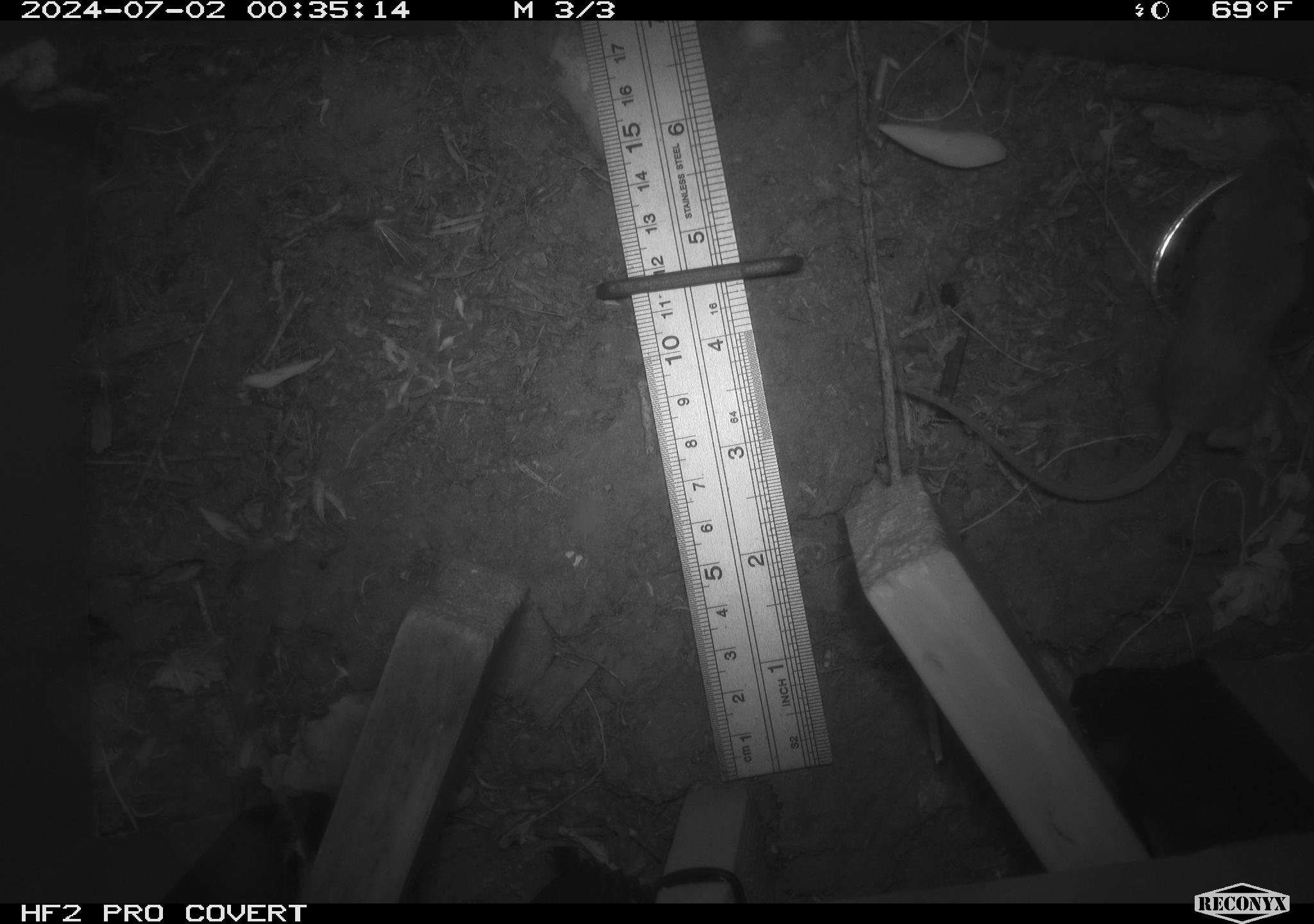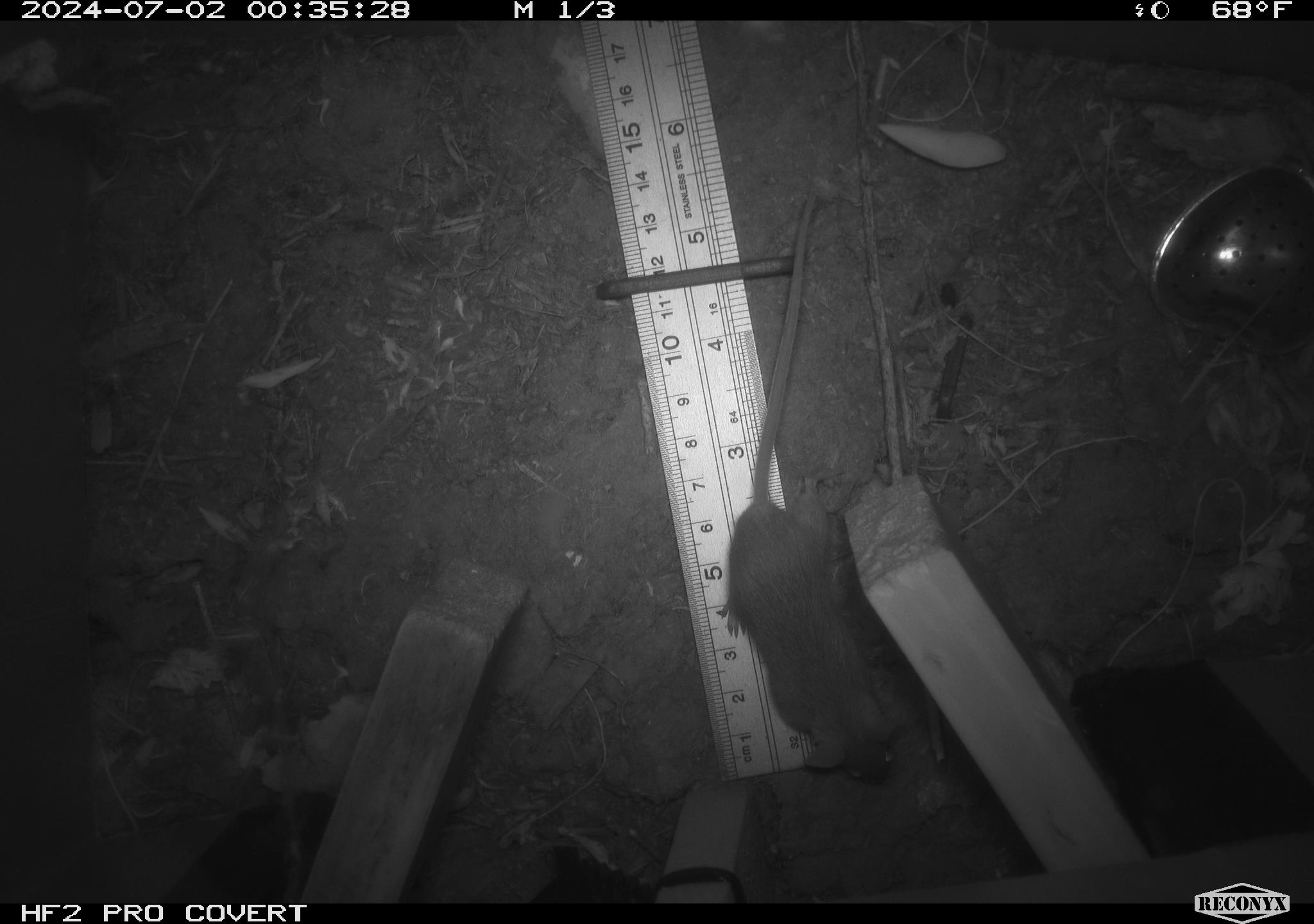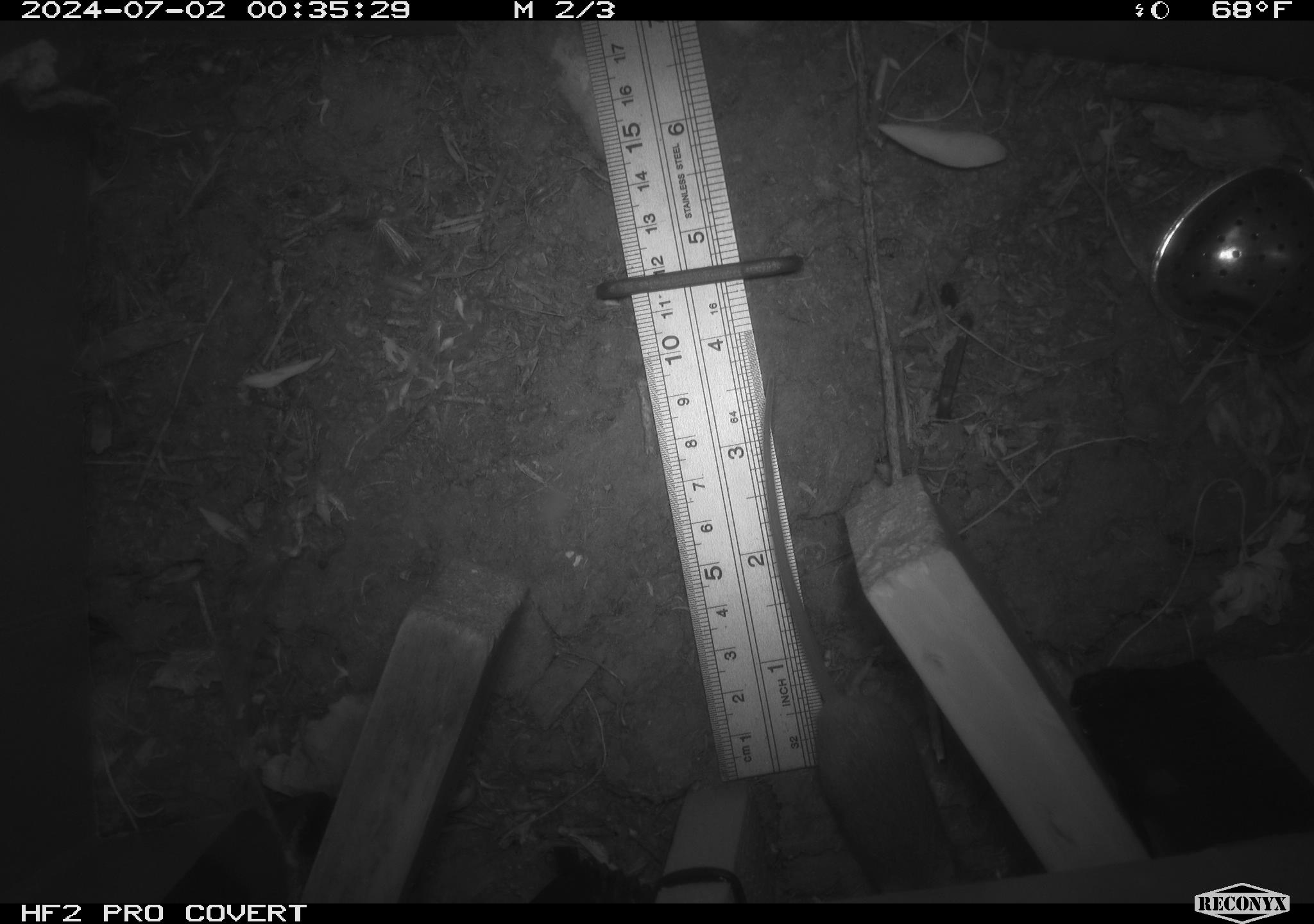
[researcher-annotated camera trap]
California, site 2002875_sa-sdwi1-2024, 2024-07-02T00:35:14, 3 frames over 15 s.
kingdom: Animalia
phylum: Chordata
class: Mammalia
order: Rodentia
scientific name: Rodentia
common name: mouse species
Mouse species (Rodentia).